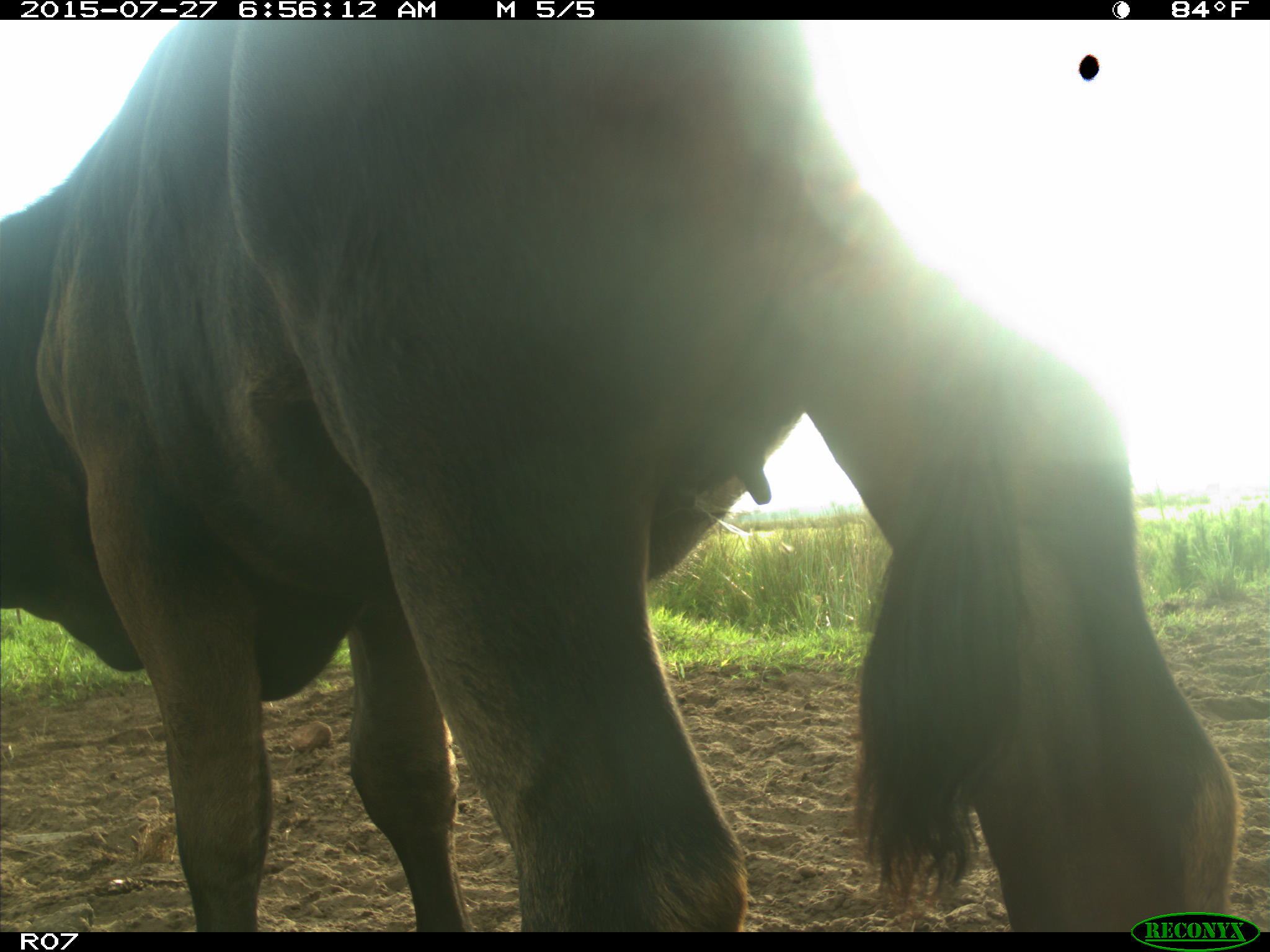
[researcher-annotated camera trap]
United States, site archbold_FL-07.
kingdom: Animalia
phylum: Chordata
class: Mammalia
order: Artiodactyla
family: Bovidae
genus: Bos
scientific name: Bos taurus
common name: domestic cow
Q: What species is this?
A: Bos taurus (domestic cow).